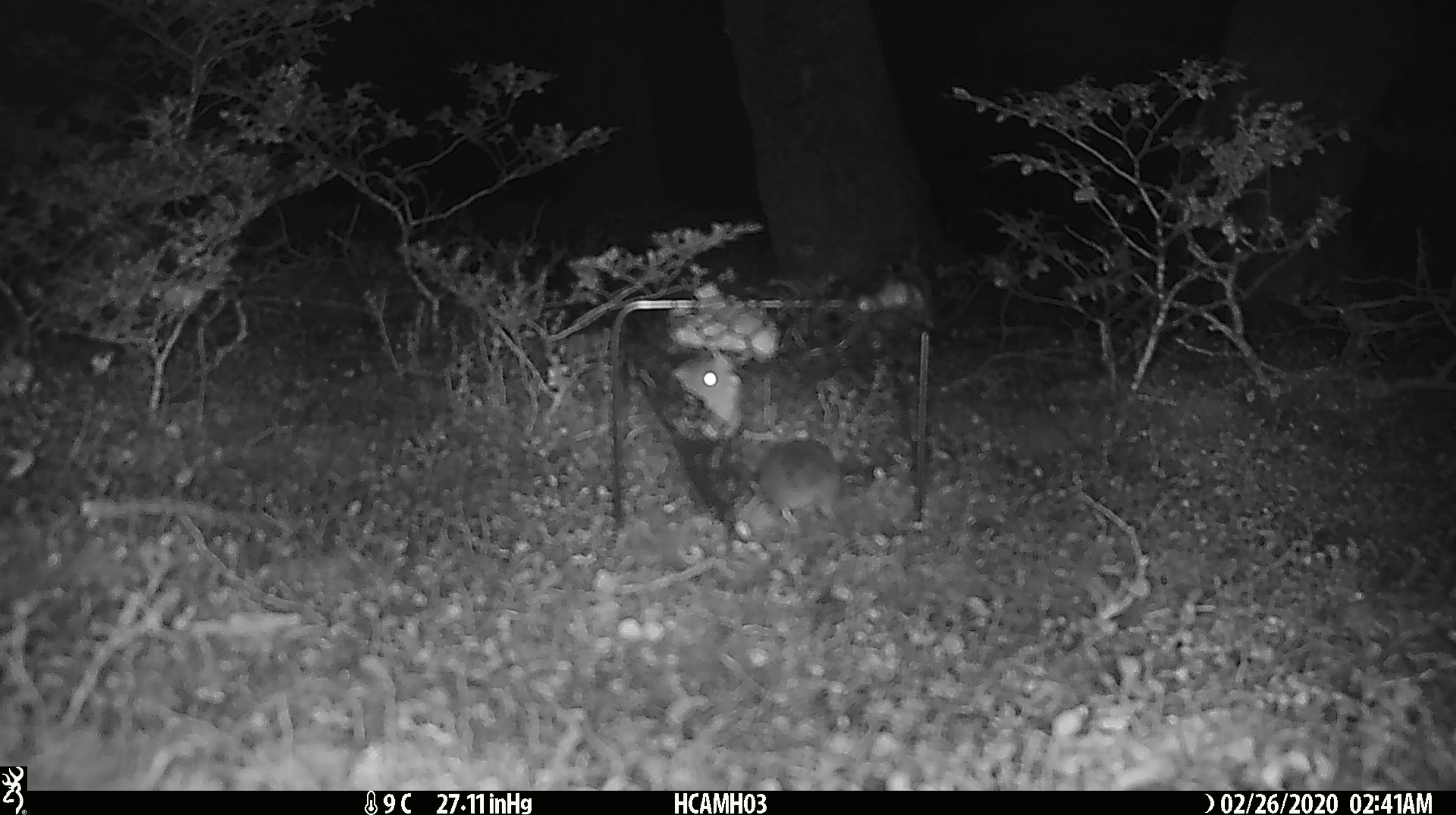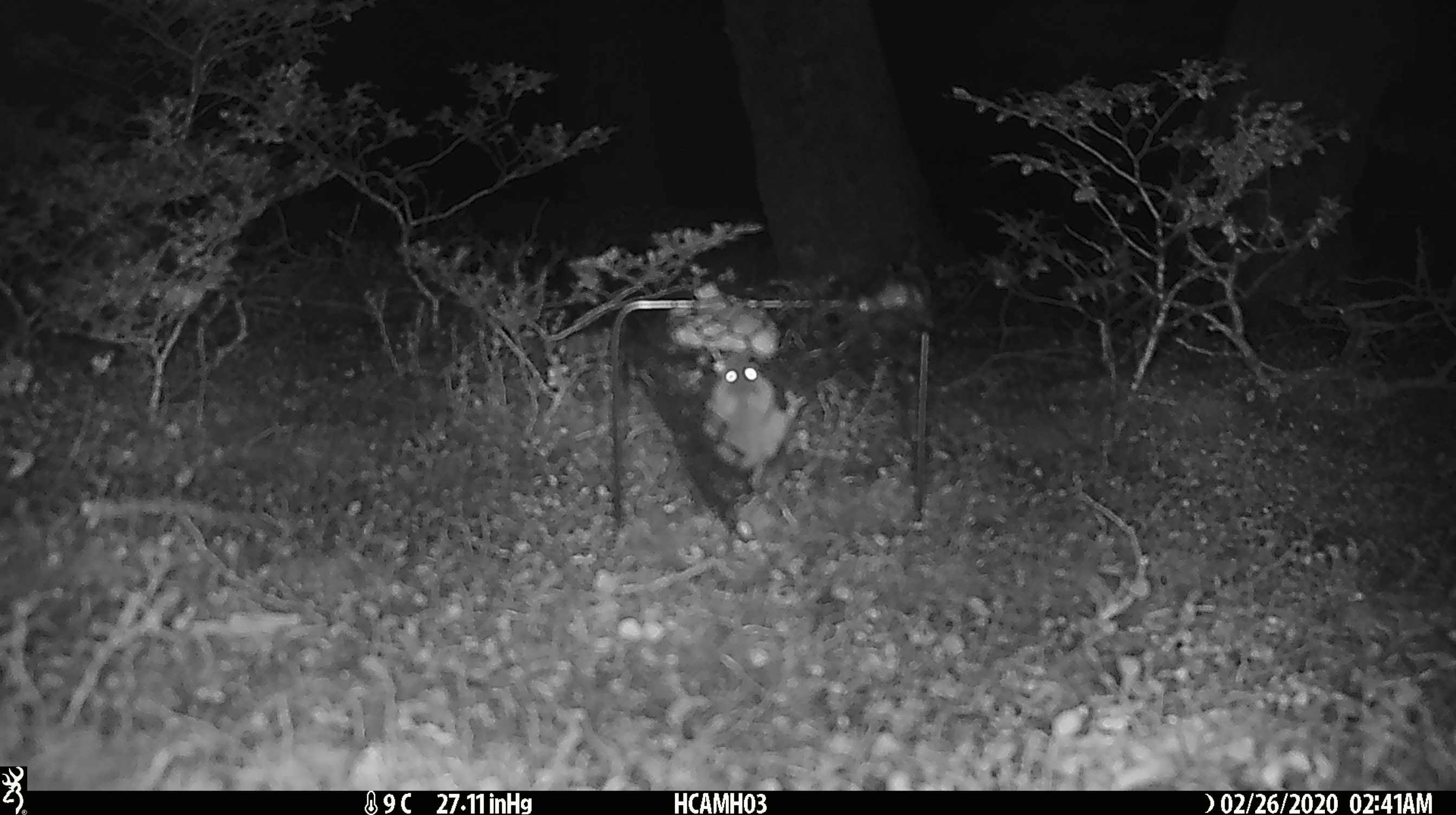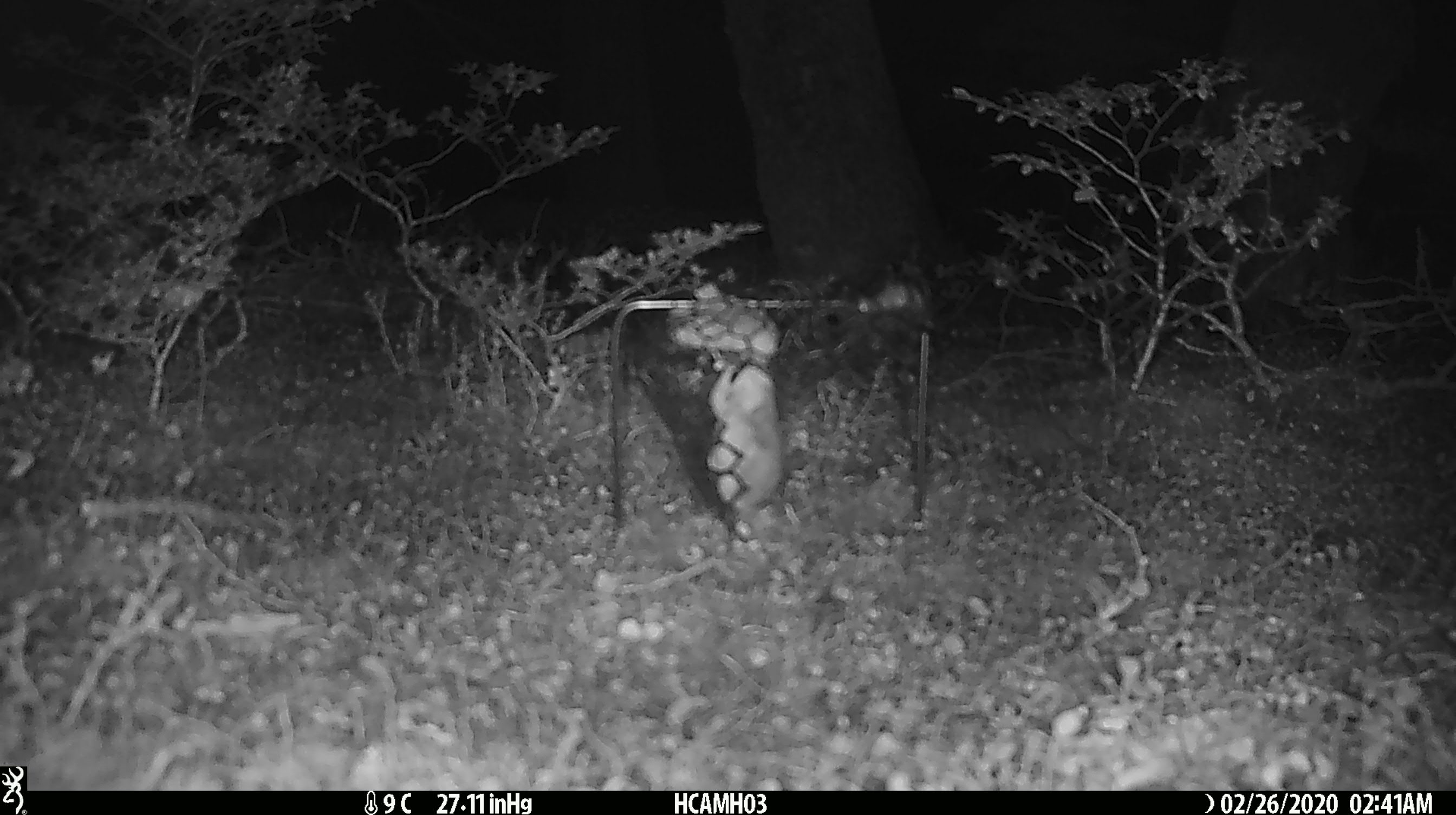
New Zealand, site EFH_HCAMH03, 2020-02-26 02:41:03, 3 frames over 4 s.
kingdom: Animalia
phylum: Chordata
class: Mammalia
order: Rodentia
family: Muridae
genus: Mus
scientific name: Mus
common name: mouse